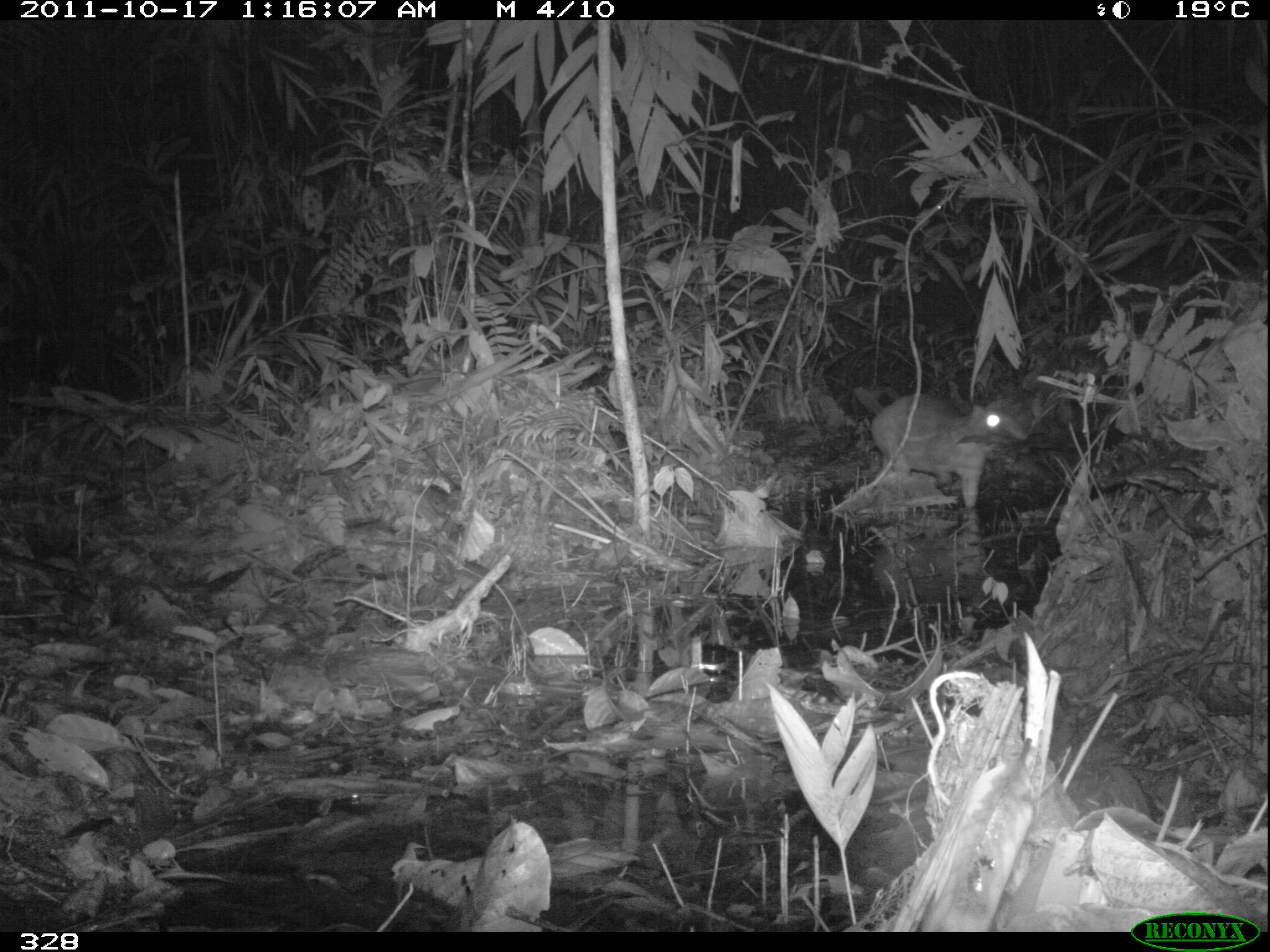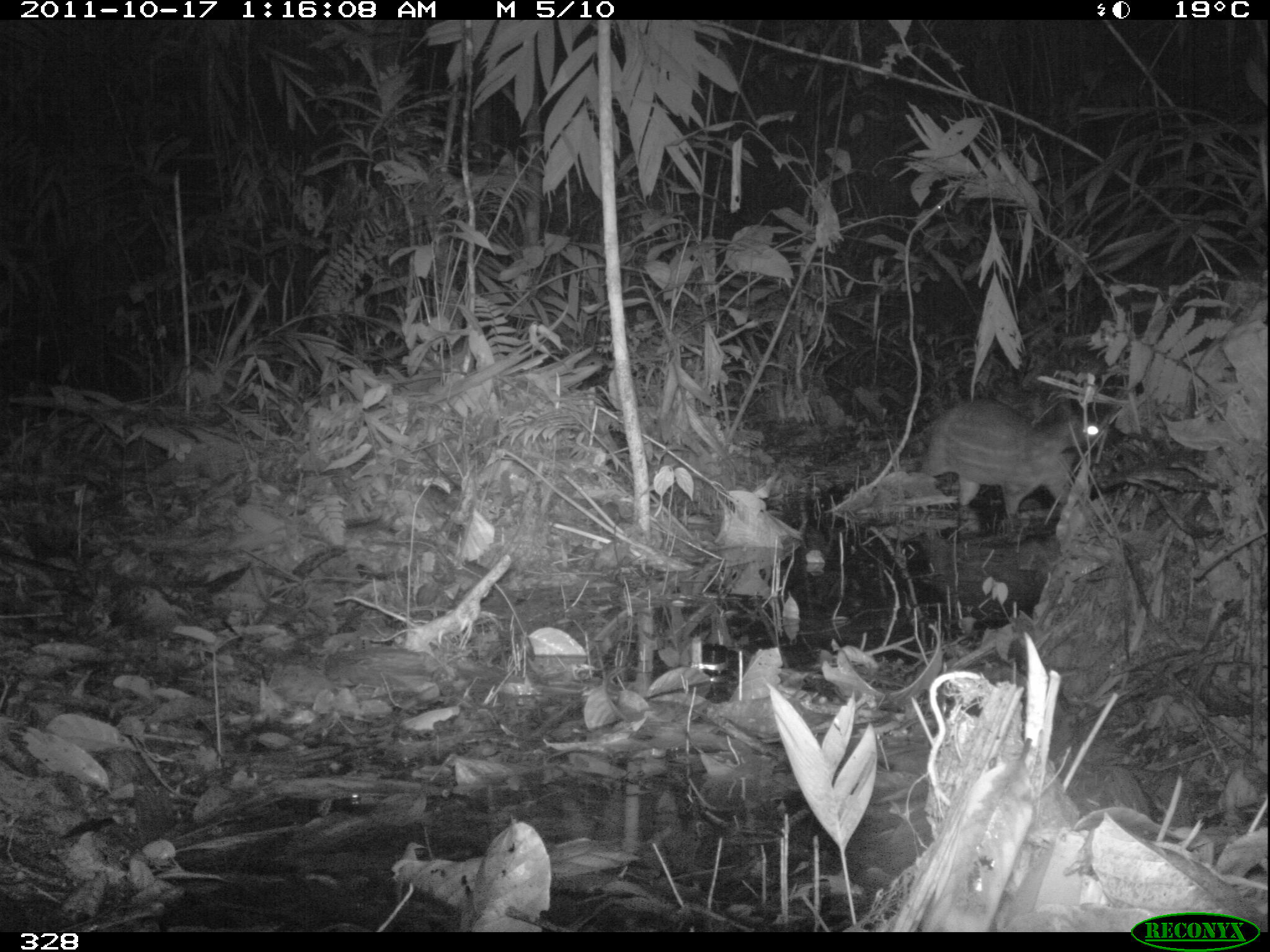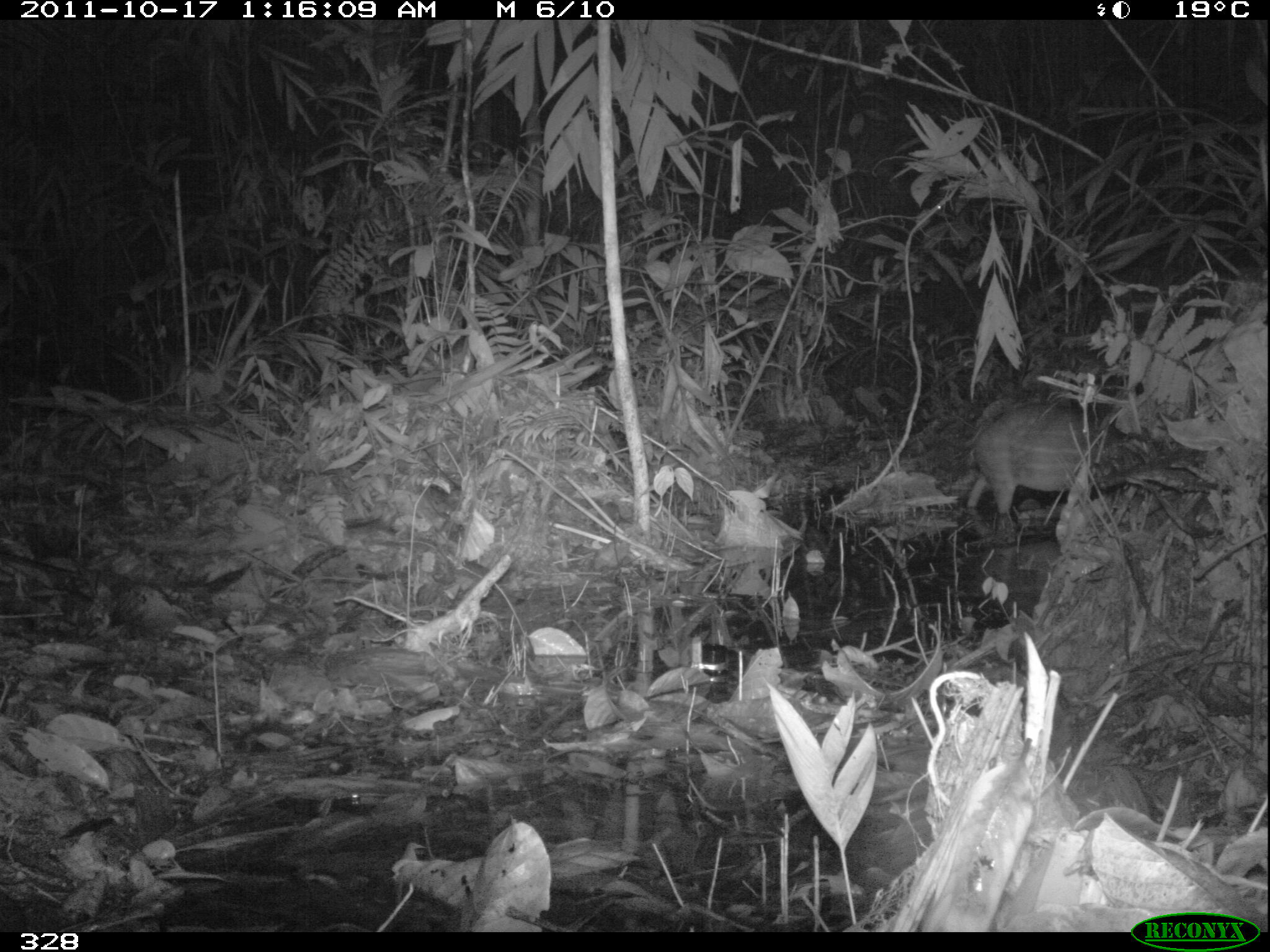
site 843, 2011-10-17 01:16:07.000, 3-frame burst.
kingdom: Animalia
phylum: Chordata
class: Mammalia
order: Rodentia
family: Cuniculidae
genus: Cuniculus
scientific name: Cuniculus paca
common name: spotted paca